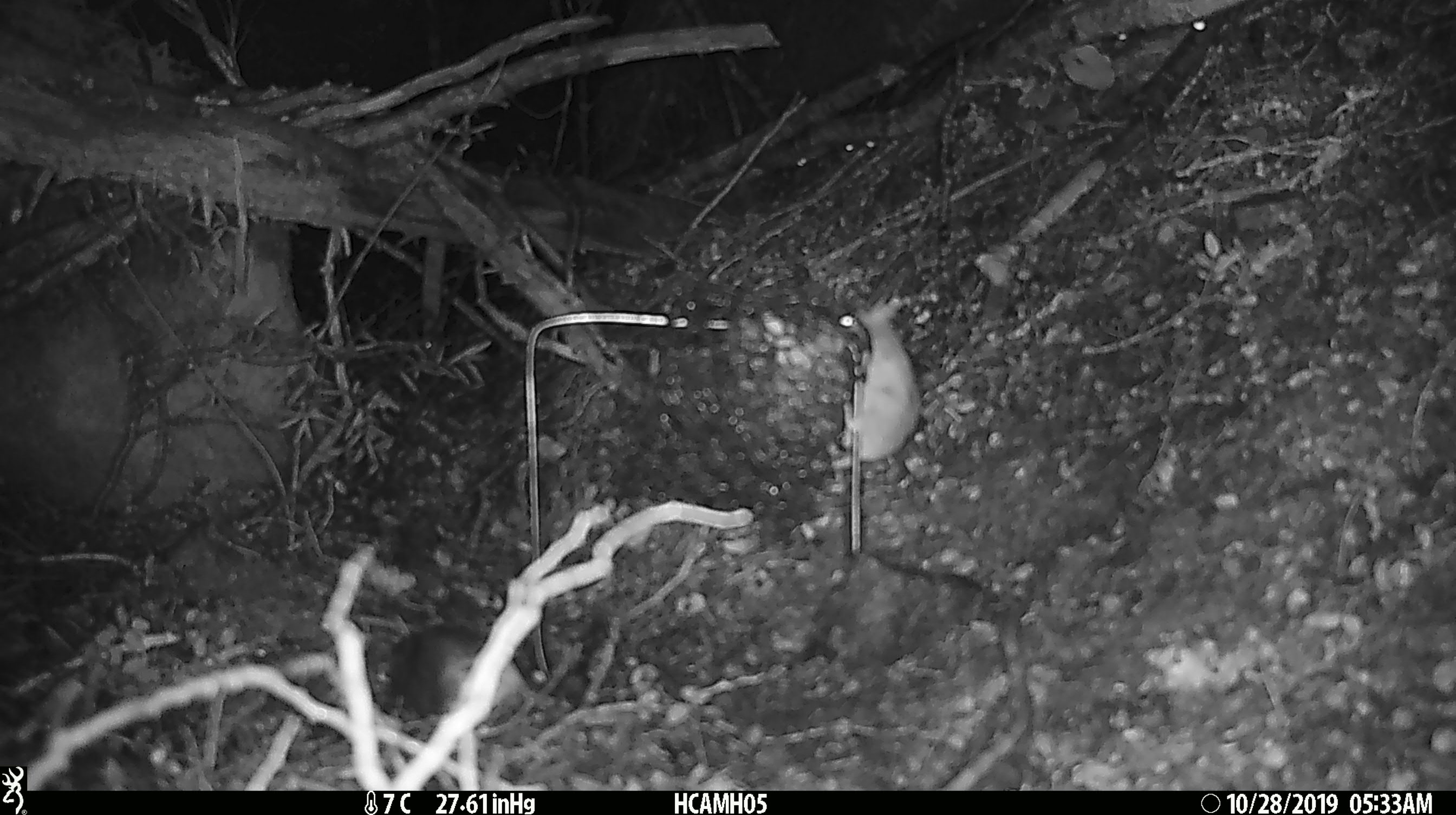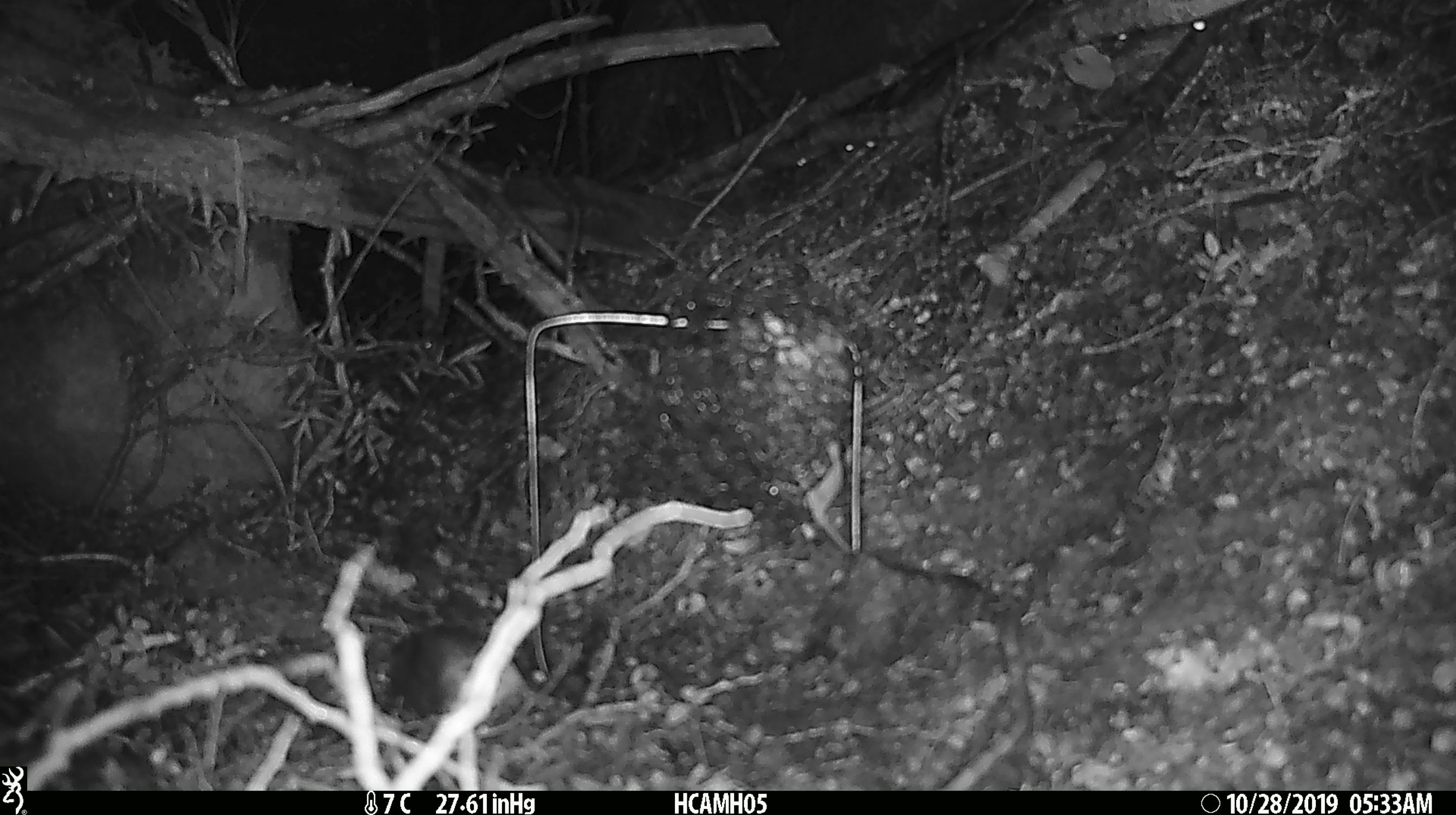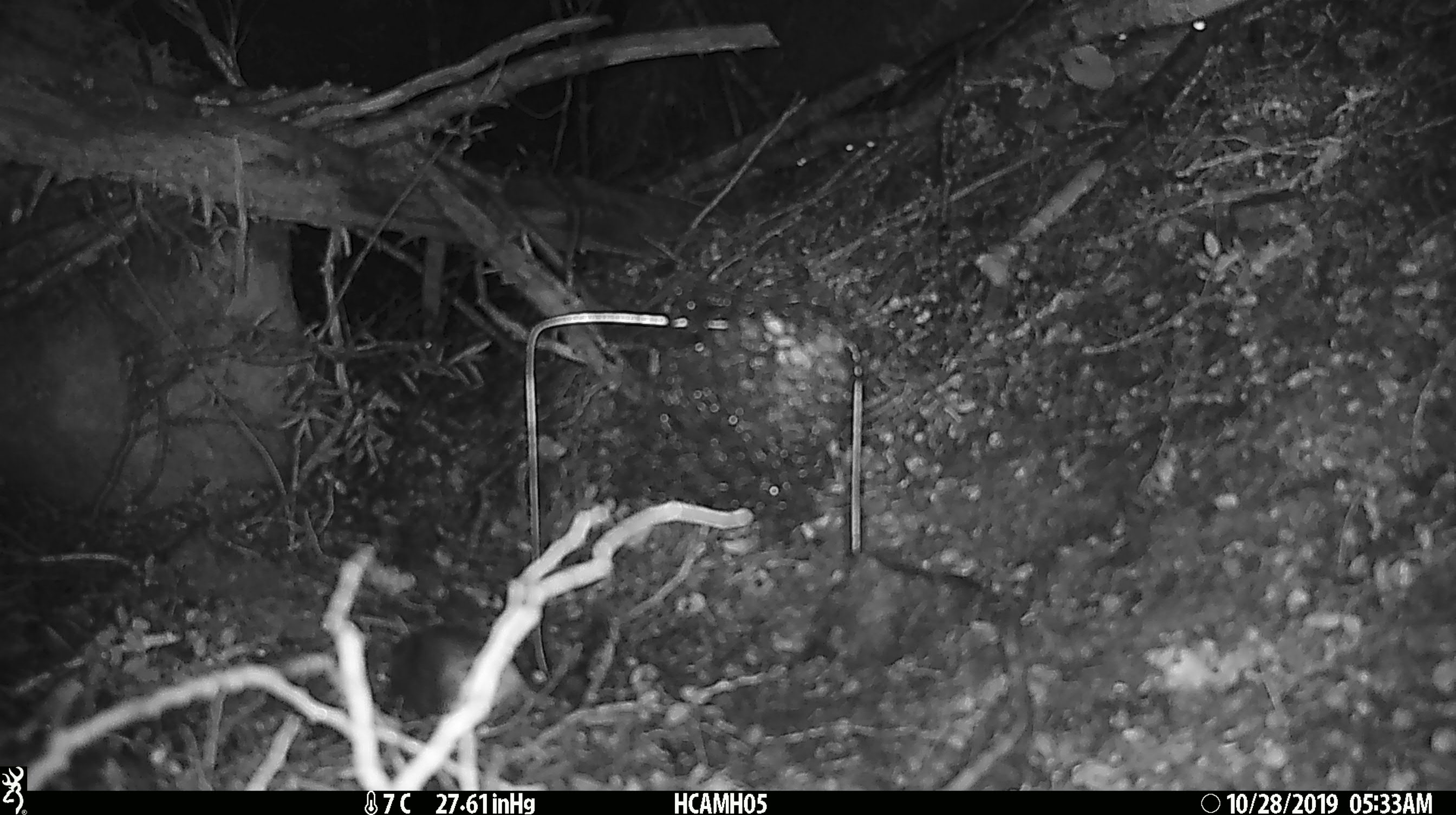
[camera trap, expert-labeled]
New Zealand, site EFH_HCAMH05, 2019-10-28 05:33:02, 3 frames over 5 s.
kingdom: Animalia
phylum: Chordata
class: Mammalia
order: Rodentia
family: Muridae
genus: Mus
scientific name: Mus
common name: mouse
Mouse (Mus).